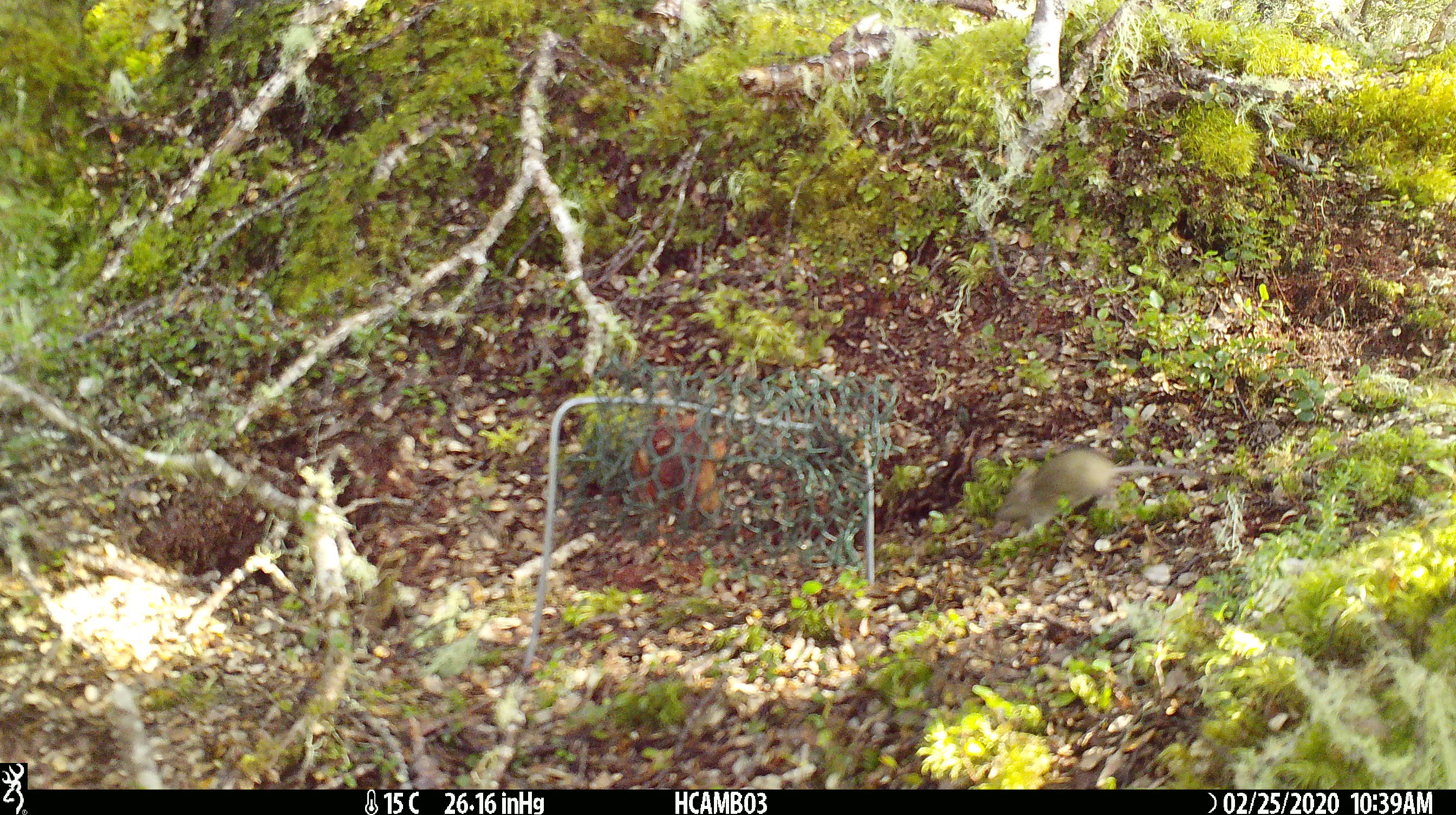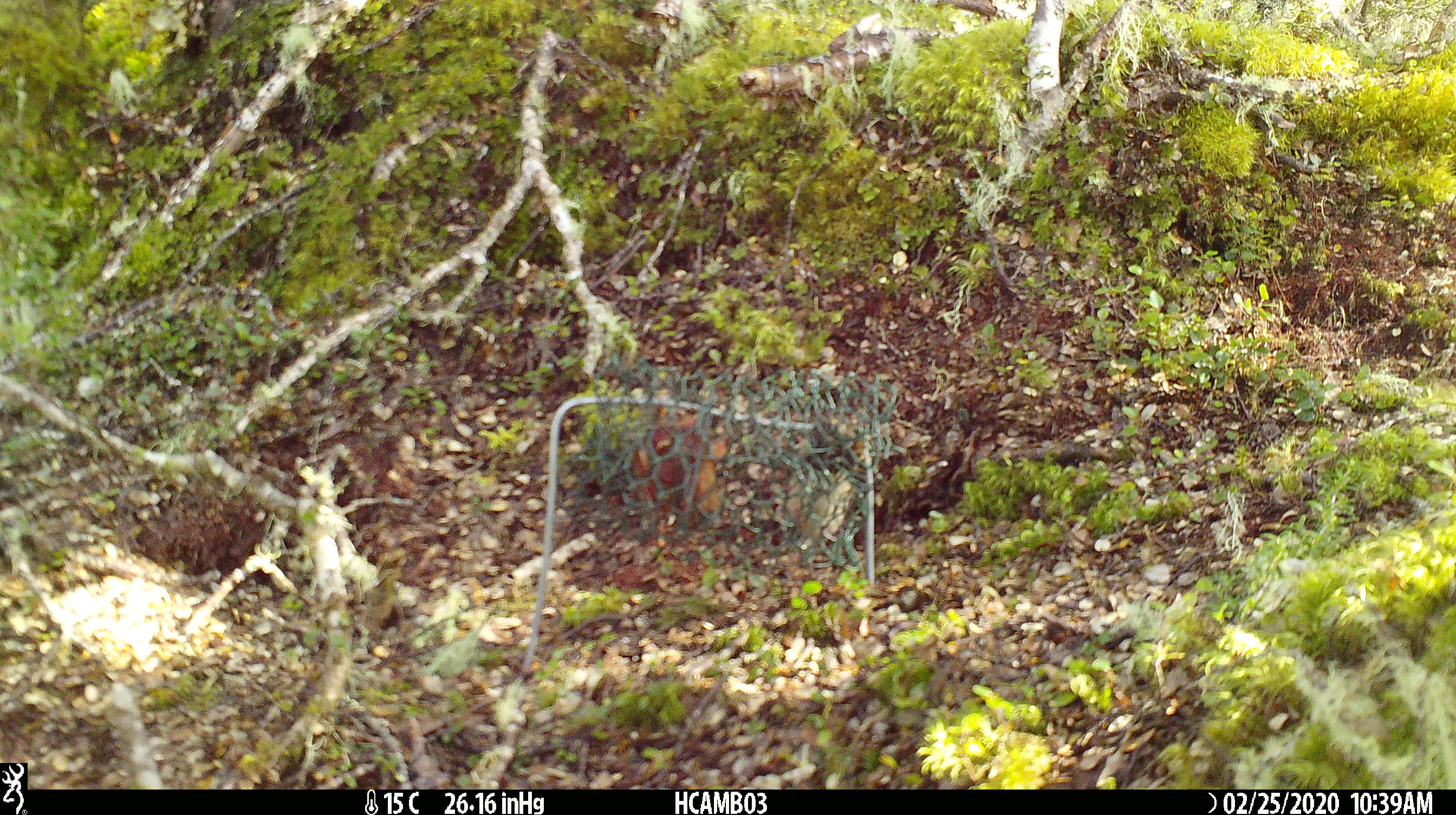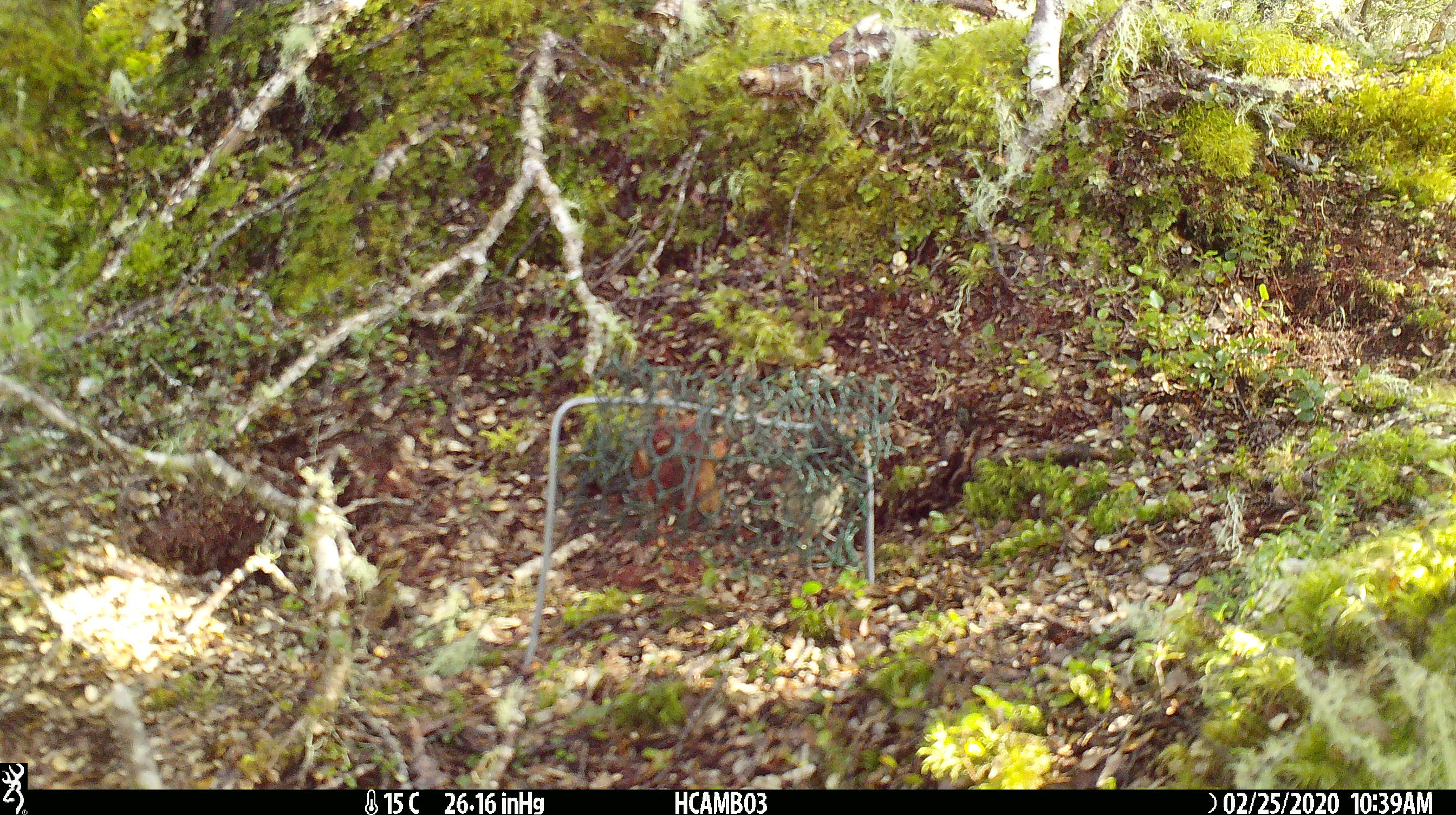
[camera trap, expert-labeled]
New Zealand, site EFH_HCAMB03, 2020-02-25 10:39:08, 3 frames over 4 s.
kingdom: Animalia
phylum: Chordata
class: Mammalia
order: Rodentia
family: Muridae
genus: Mus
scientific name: Mus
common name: mouse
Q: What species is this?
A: Mouse (Mus).